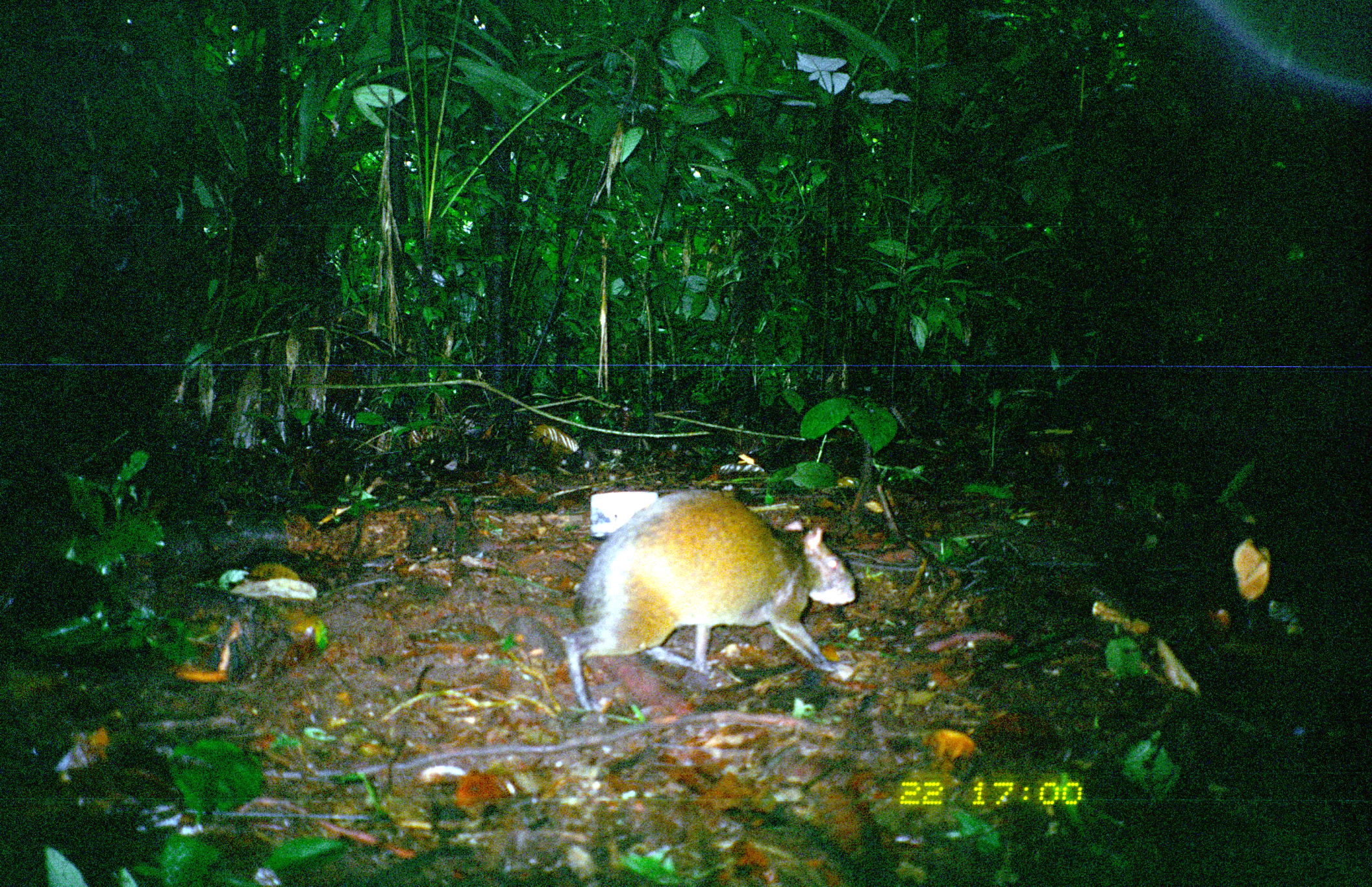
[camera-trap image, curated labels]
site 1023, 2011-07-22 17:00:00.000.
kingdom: Animalia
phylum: Chordata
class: Mammalia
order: Rodentia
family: Dasyproctidae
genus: Dasyprocta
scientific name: Dasyprocta punctata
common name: central american agouti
Dasyprocta punctata (central american agouti).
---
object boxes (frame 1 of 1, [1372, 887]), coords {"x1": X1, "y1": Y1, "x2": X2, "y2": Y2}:
dasyprocta punctata: {"x1": 560, "y1": 490, "x2": 862, "y2": 712}